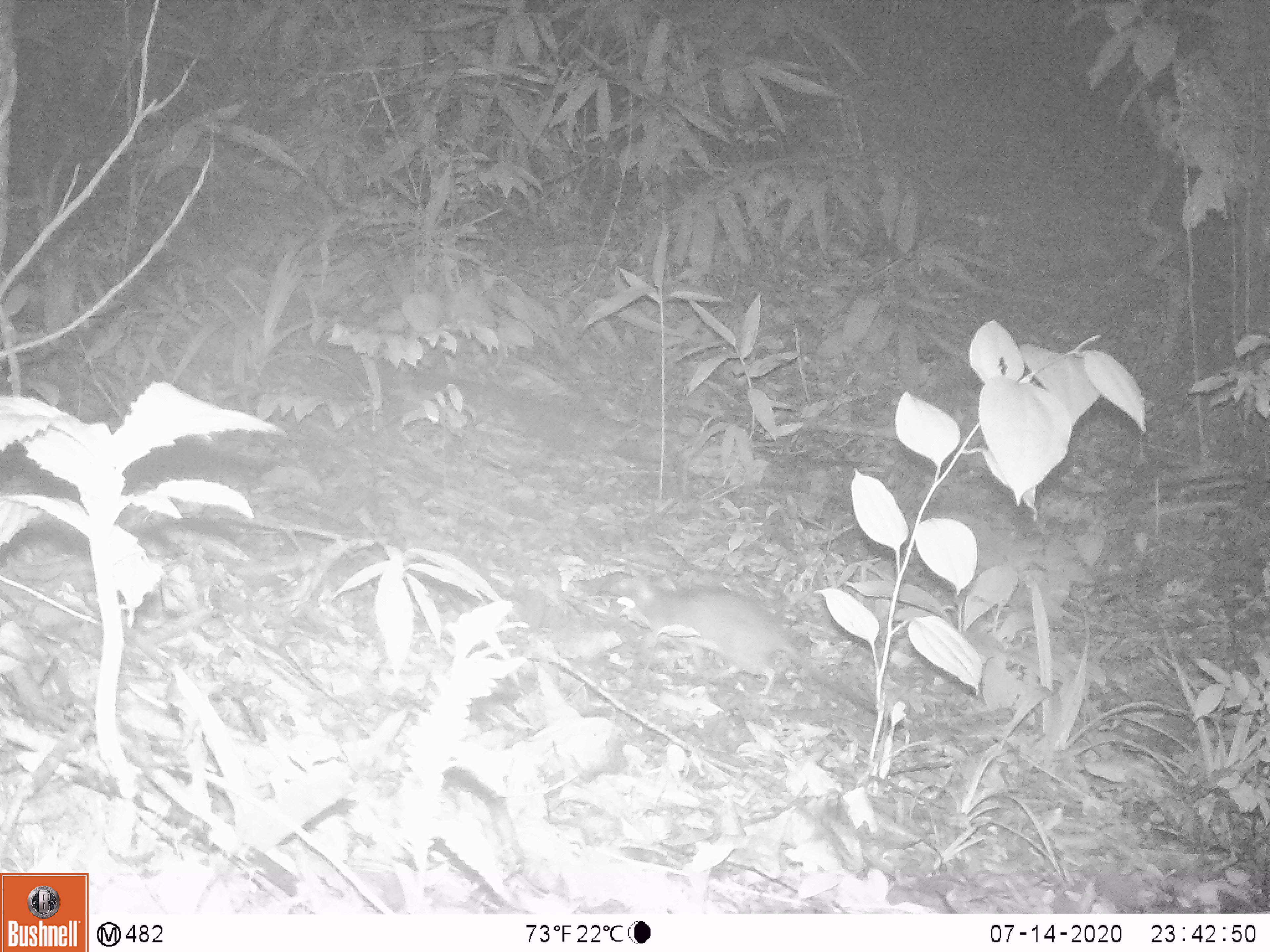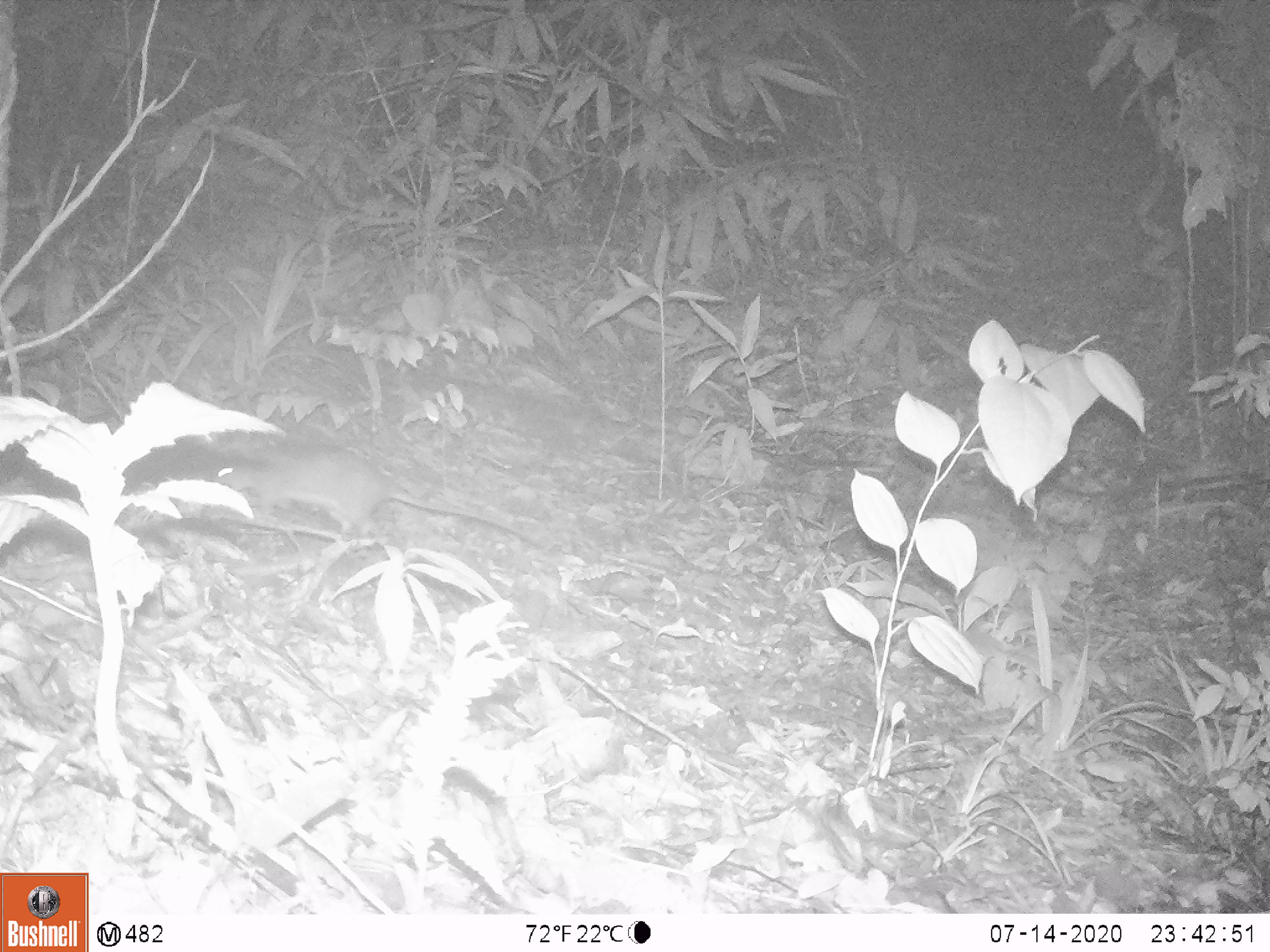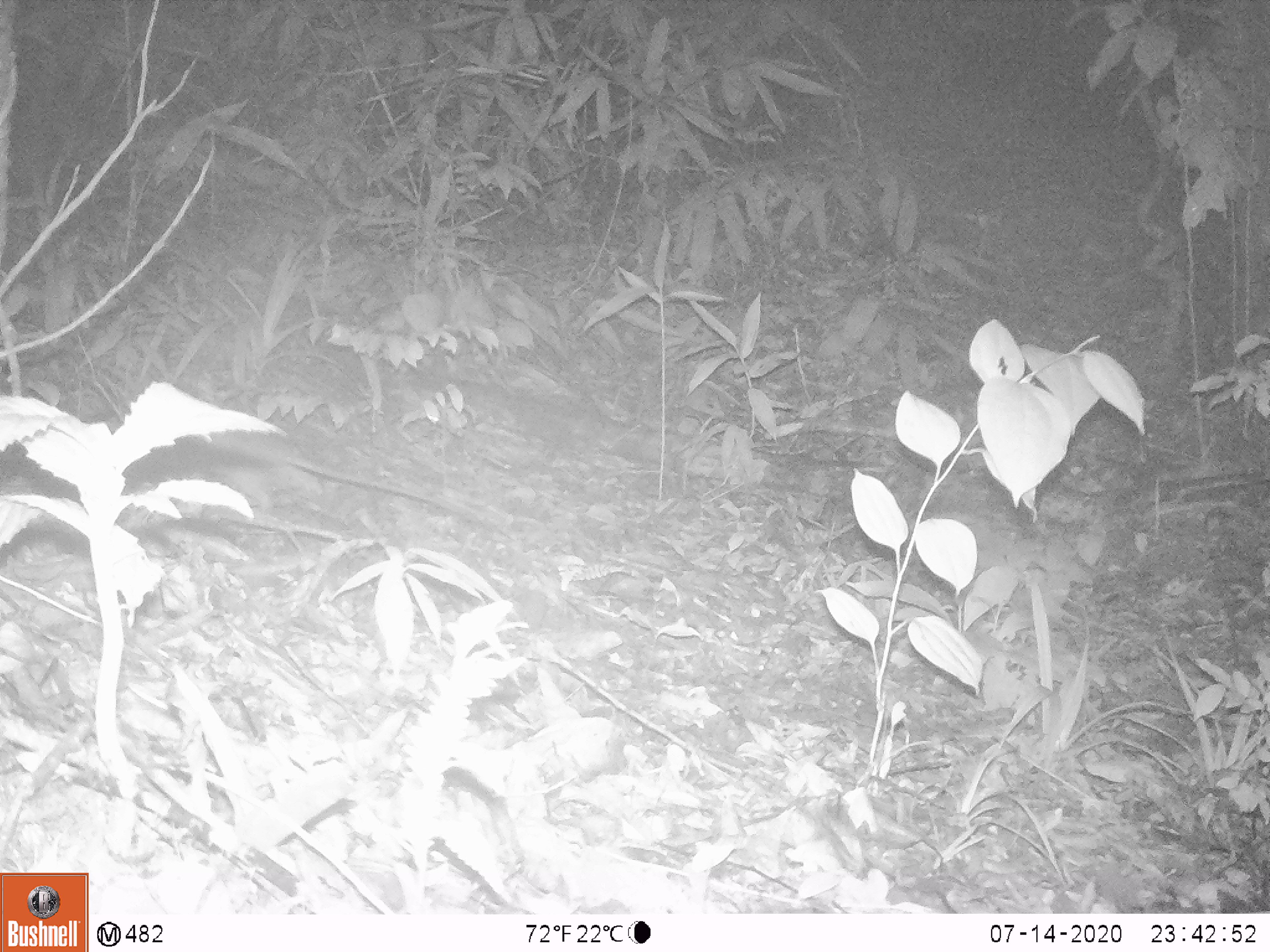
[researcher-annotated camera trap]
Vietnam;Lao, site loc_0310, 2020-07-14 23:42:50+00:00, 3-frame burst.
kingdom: Animalia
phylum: Chordata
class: Mammalia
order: Rodentia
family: Muridae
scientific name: Muridae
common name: old-world mice and rats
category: unidentified murid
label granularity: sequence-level